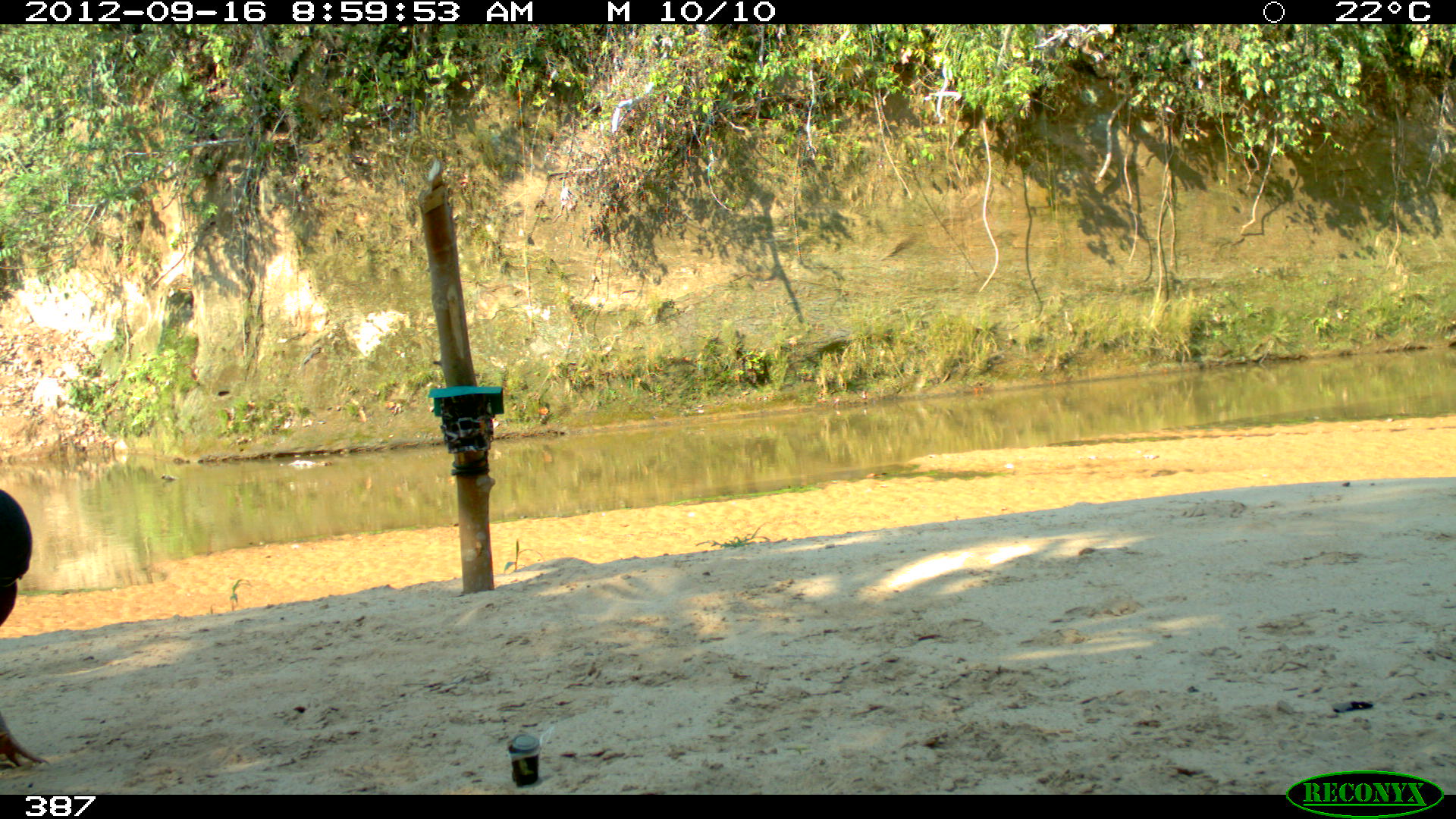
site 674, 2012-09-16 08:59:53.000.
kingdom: Animalia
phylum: Chordata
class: Aves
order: Galliformes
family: Cracidae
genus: Mitu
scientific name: Mitu tuberosum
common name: razor-billed curassow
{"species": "Mitu tuberosum (razor-billed curassow)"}